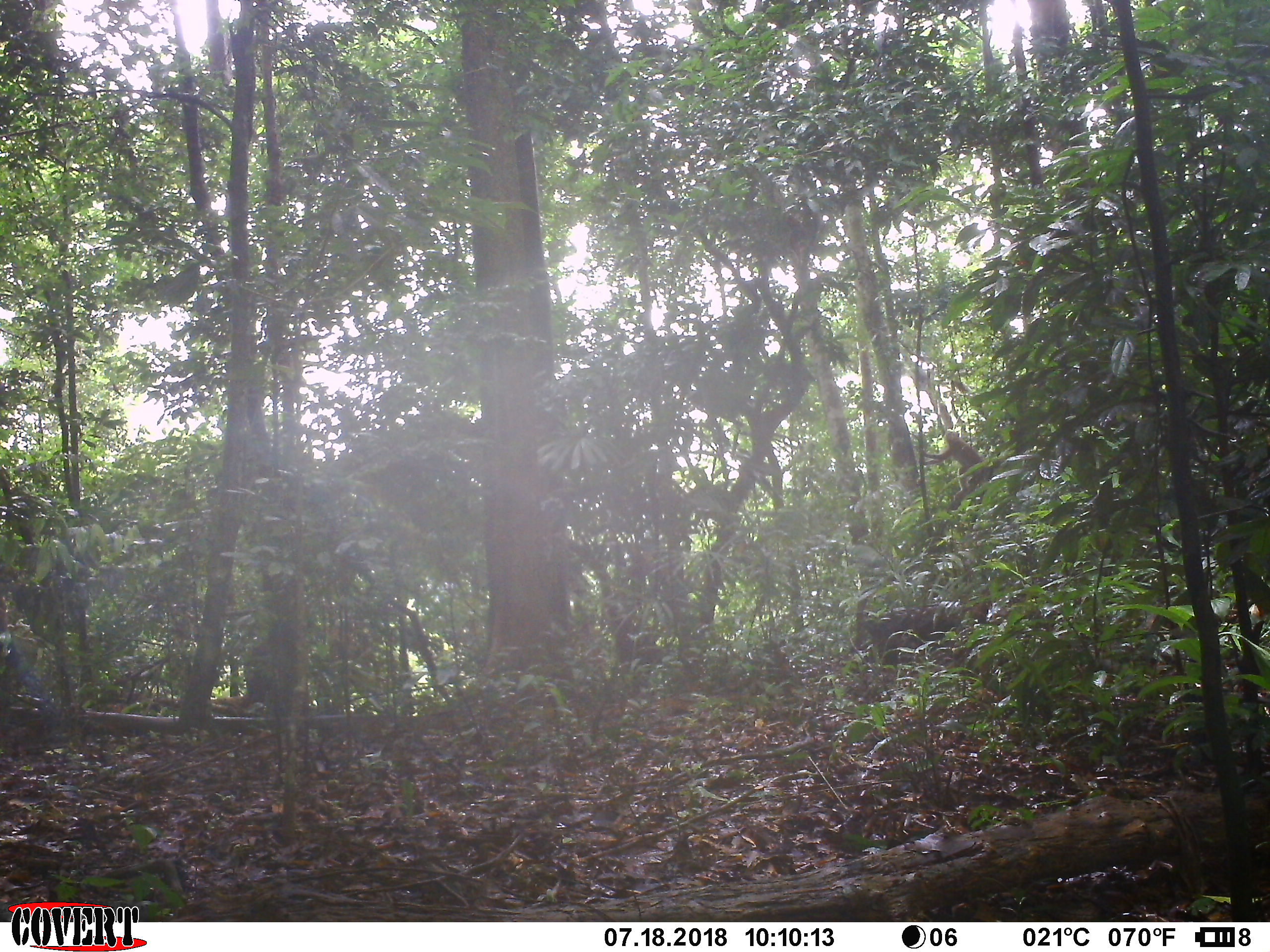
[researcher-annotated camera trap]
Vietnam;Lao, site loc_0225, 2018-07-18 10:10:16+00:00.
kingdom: Animalia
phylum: Chordata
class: Mammalia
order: Primates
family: Cercopithecidae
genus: Macaca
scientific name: Macaca nemestrina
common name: pig-tailed macaque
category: pig tailed macaque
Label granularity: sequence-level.